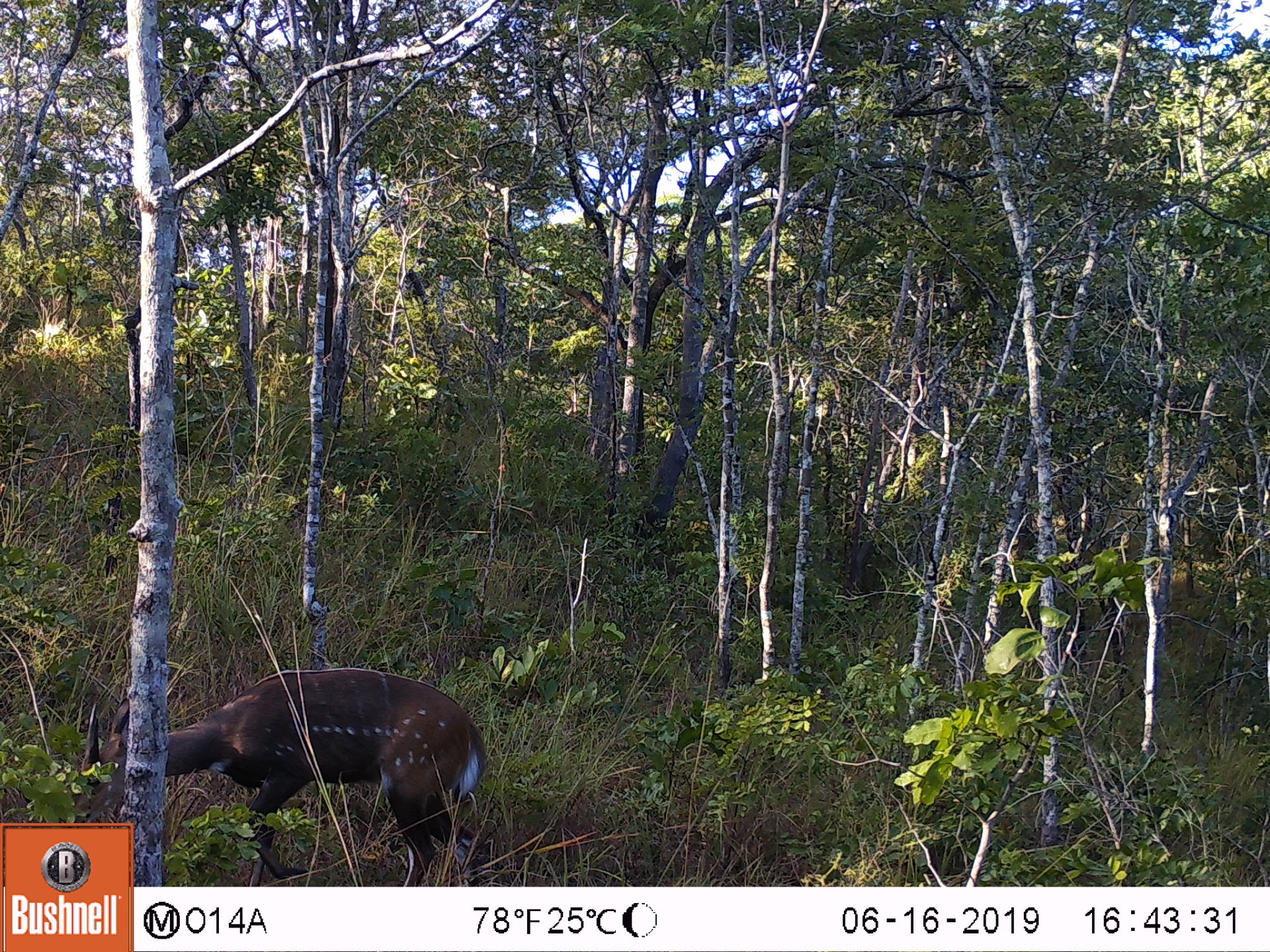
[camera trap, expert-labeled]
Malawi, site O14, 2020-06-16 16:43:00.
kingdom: Animalia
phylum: Chordata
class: Mammalia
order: Artiodactyla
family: Bovidae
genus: Tragelaphus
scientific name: Tragelaphus sylvaticus sylvaticus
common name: cape bushbuck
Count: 1.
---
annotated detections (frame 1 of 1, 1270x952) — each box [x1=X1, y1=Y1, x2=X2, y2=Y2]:
cape bushbuck: [x1=65, y1=661, x2=489, y2=817]